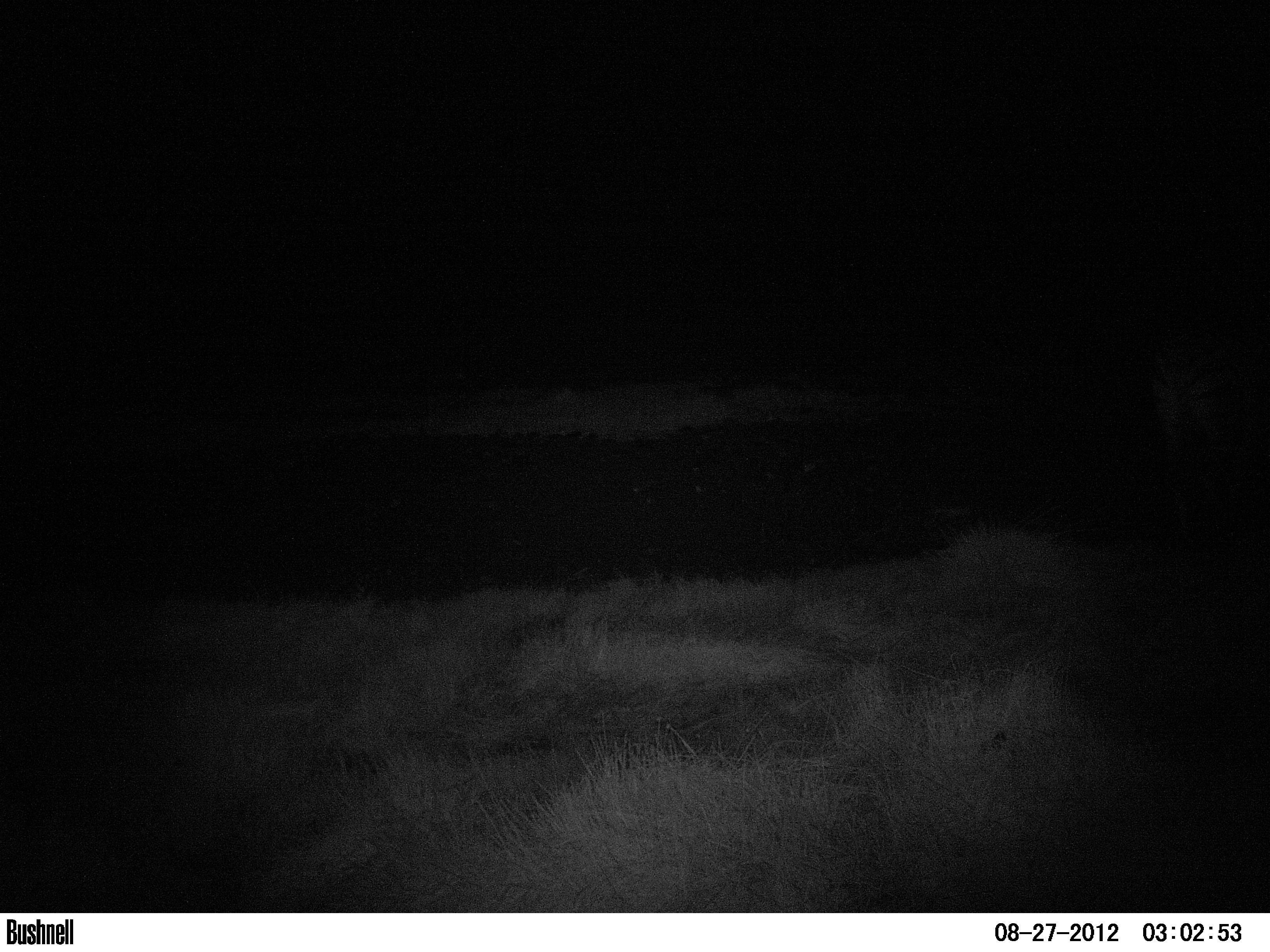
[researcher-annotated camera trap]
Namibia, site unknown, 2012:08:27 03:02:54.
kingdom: Animalia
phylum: Chordata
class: Mammalia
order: Perissodactyla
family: Equidae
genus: Equus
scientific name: Equus zebra hartmannae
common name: hartmann's mountain zebra